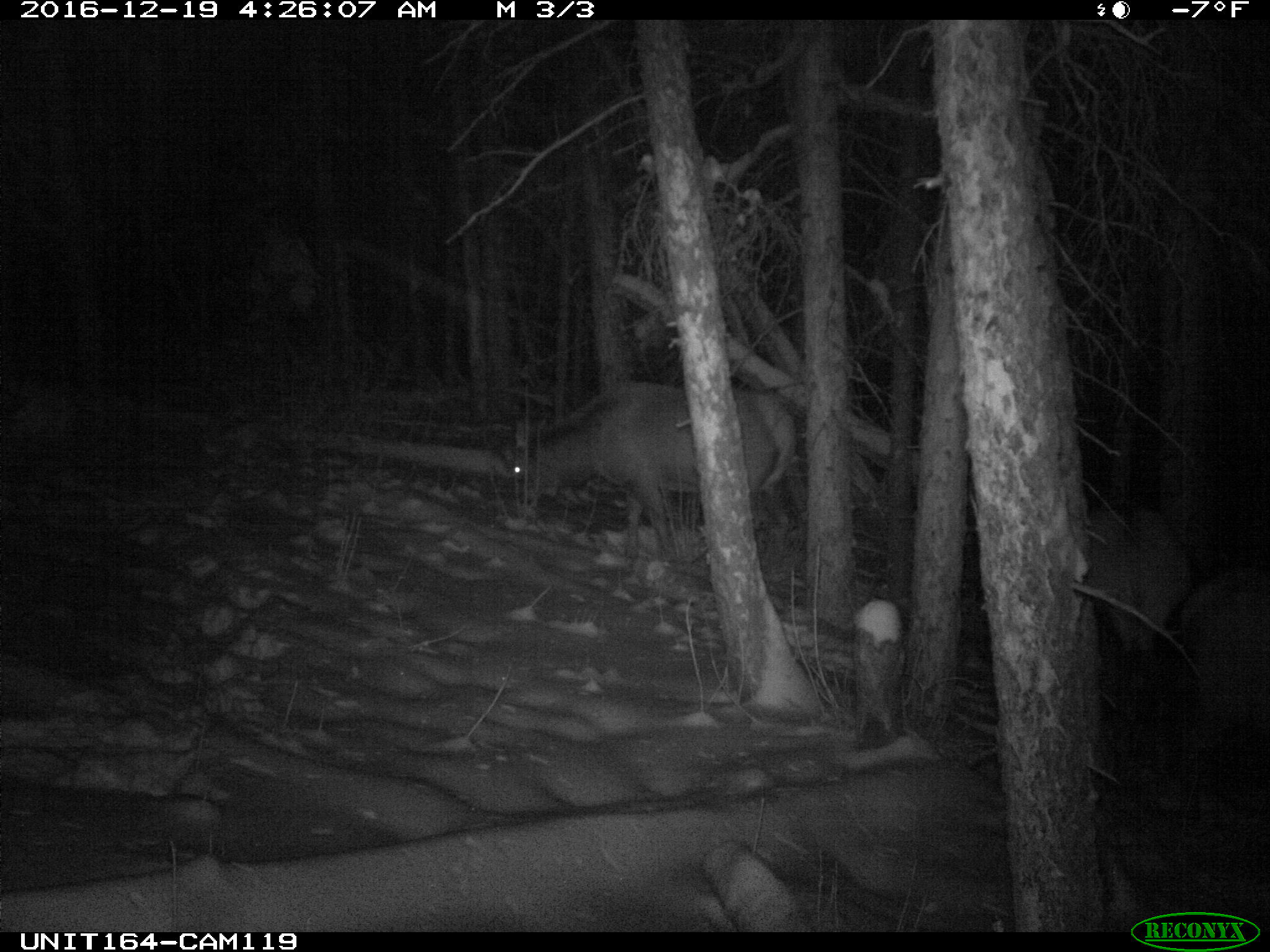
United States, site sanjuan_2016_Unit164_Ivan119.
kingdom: Animalia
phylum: Chordata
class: Mammalia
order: Artiodactyla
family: Cervidae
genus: Cervus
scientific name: Cervus elaphus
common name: red deer